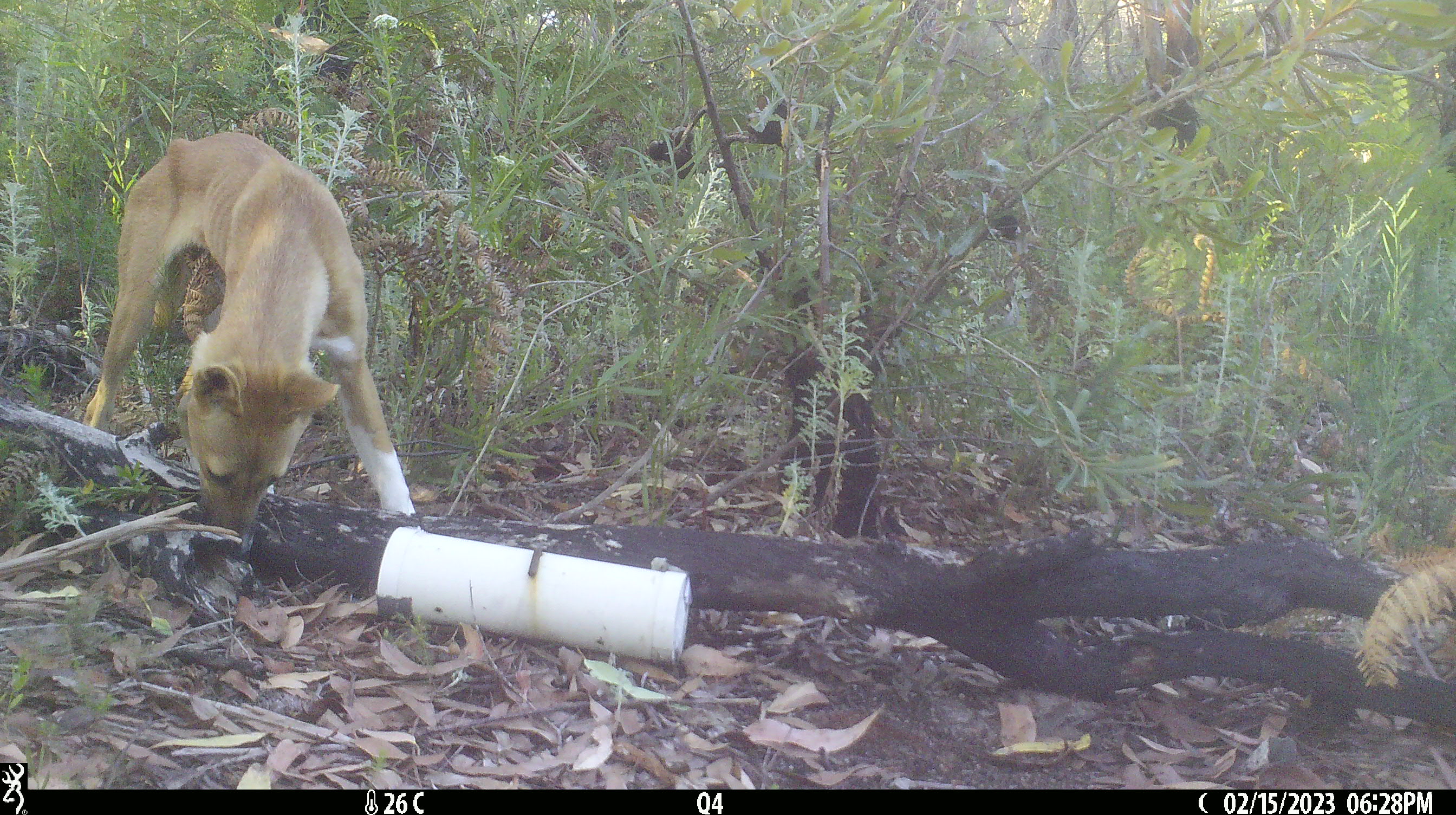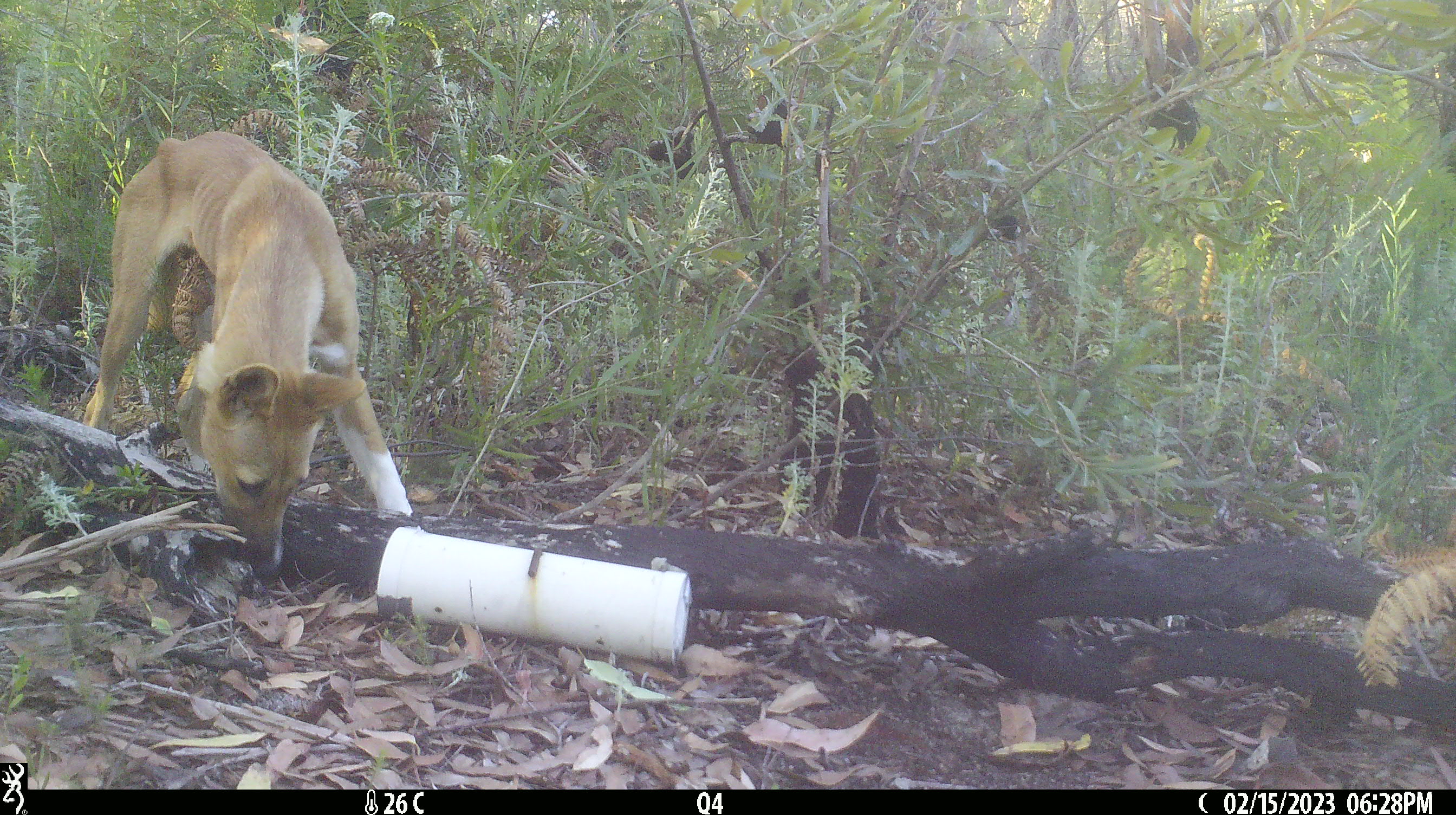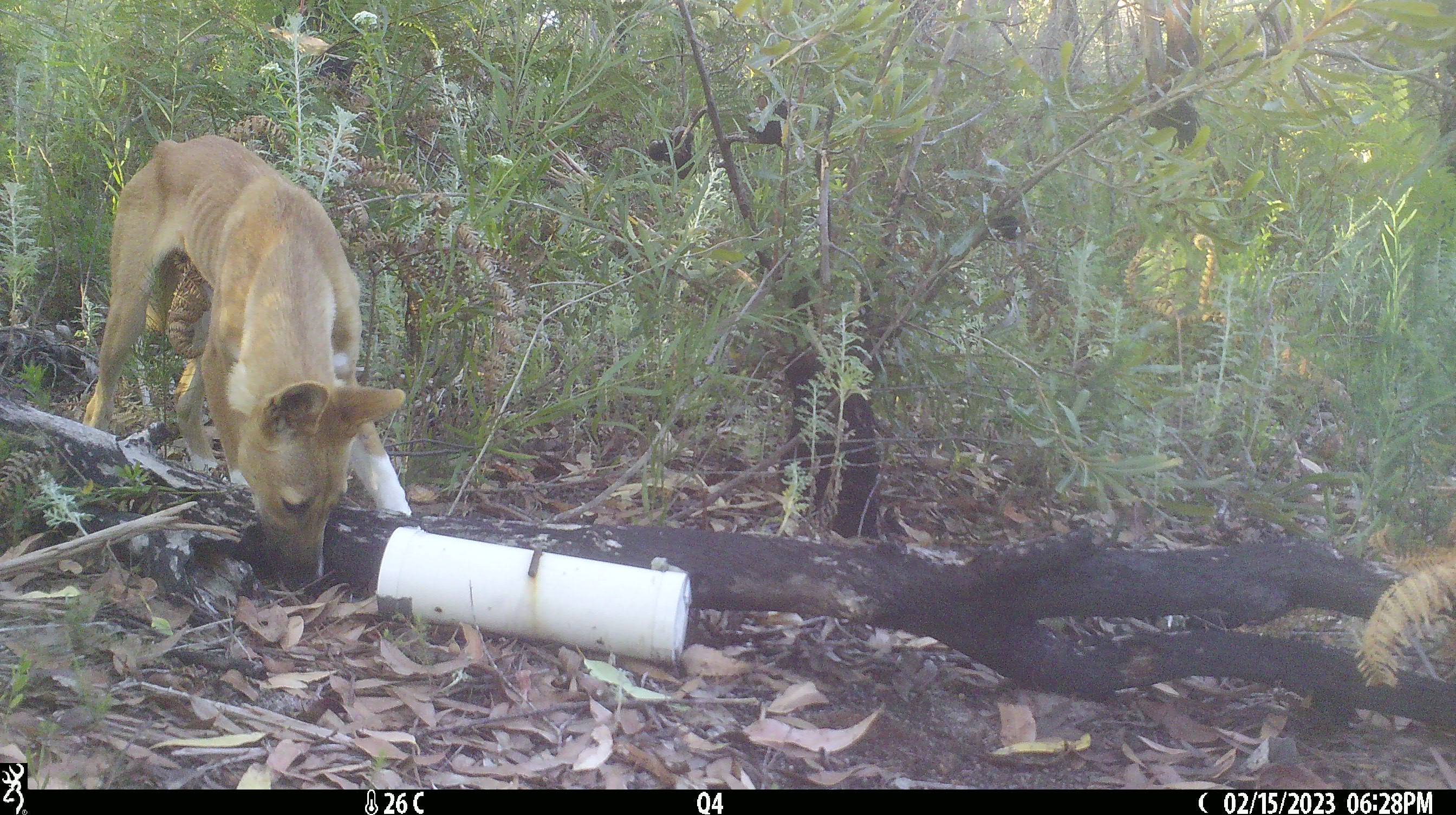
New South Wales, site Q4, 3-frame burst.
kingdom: Animalia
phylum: Chordata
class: Mammalia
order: Carnivora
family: Canidae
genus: Canis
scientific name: Canis familiaris dingo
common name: dingo